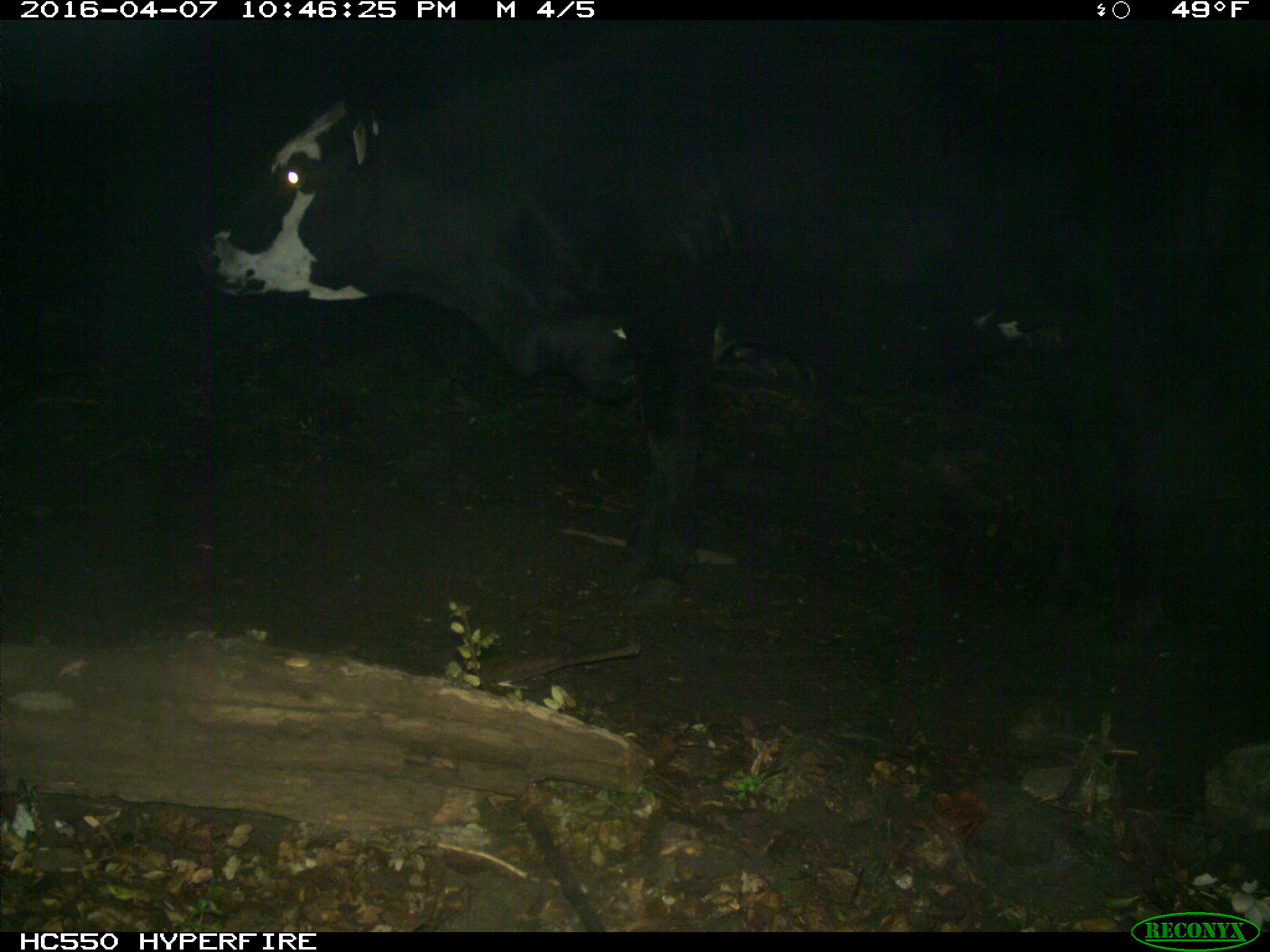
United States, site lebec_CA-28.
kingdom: Animalia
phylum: Chordata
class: Mammalia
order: Artiodactyla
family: Bovidae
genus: Bos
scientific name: Bos taurus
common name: domestic cow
Bos taurus (domestic cow).